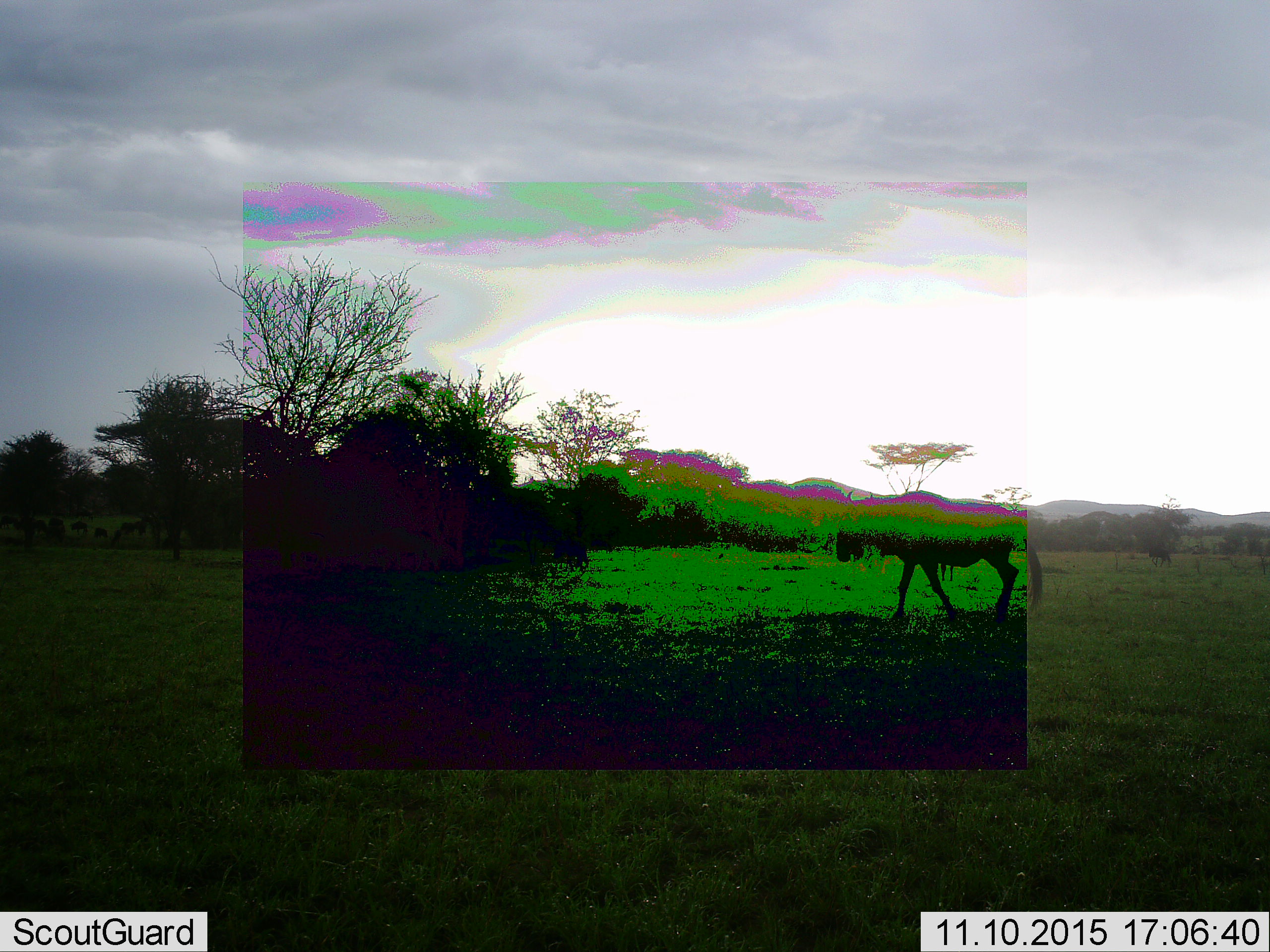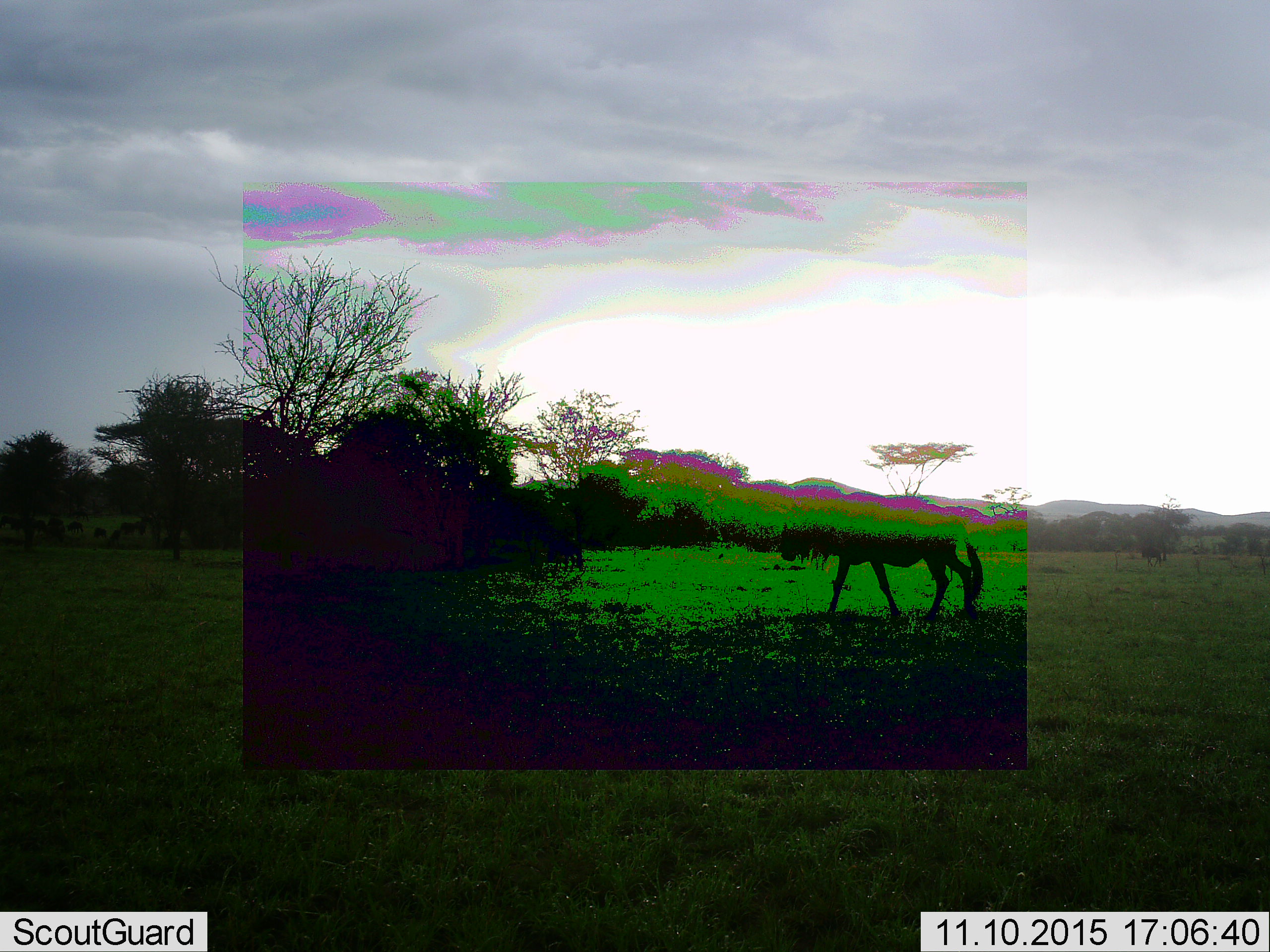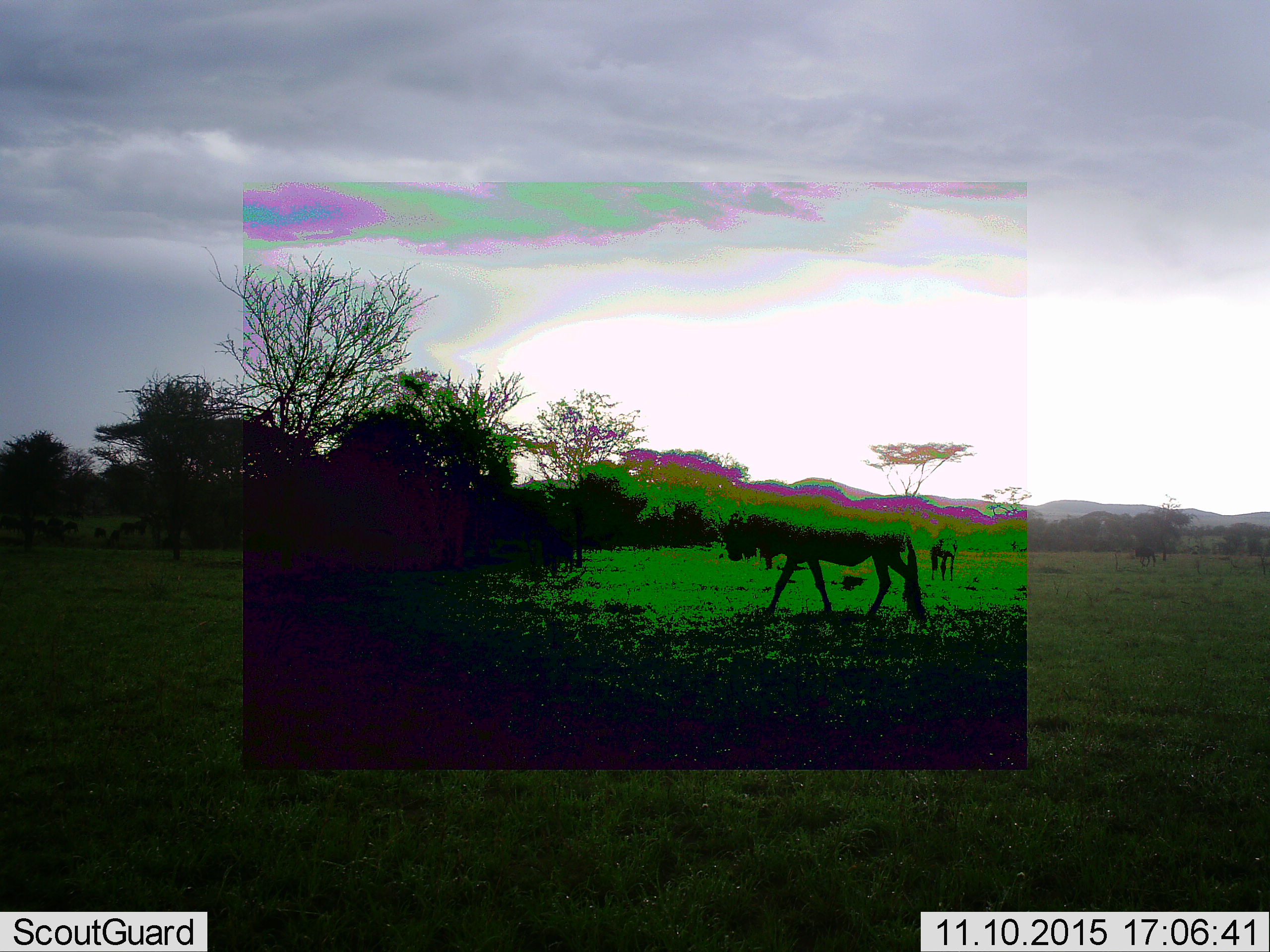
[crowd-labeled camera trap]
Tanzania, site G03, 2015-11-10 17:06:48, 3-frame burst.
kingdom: Animalia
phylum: Chordata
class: Mammalia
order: Artiodactyla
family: Bovidae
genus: Connochaetes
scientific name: Connochaetes taurinus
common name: blue wildebeest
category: wildebeest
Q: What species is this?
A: Wildebeest (blue wildebeest) (Connochaetes taurinus).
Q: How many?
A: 5.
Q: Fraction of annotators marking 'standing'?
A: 50%.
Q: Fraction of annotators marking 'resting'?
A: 0%.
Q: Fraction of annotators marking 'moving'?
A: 94%.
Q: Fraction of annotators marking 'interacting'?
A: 0%.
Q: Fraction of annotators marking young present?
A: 0%.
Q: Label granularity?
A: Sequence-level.